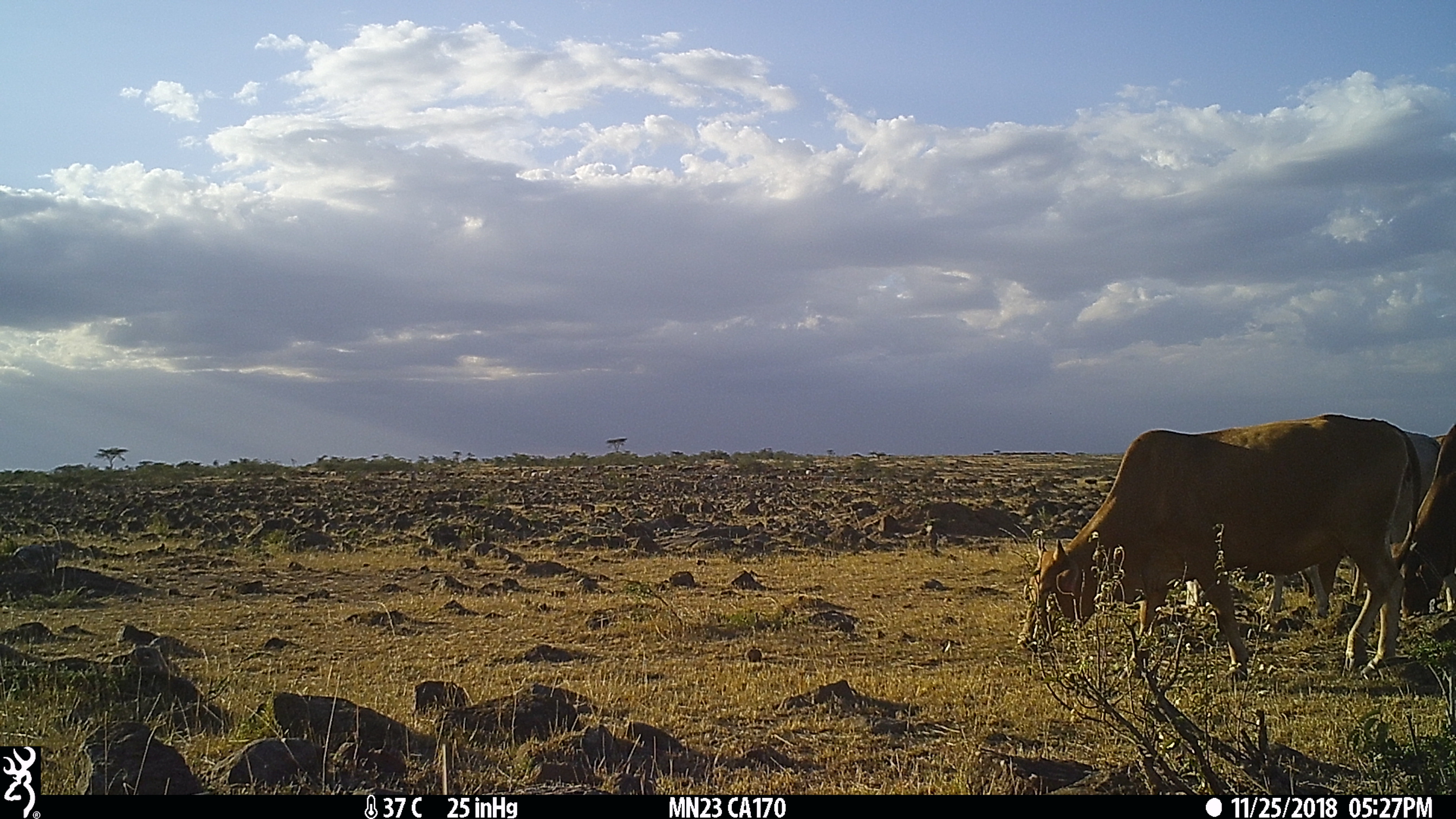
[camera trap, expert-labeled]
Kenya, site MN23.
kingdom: Animalia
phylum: Chordata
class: Mammalia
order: Artiodactyla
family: Bovidae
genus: Bos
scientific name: Bos taurus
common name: cattle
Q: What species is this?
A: Cattle (Bos taurus).